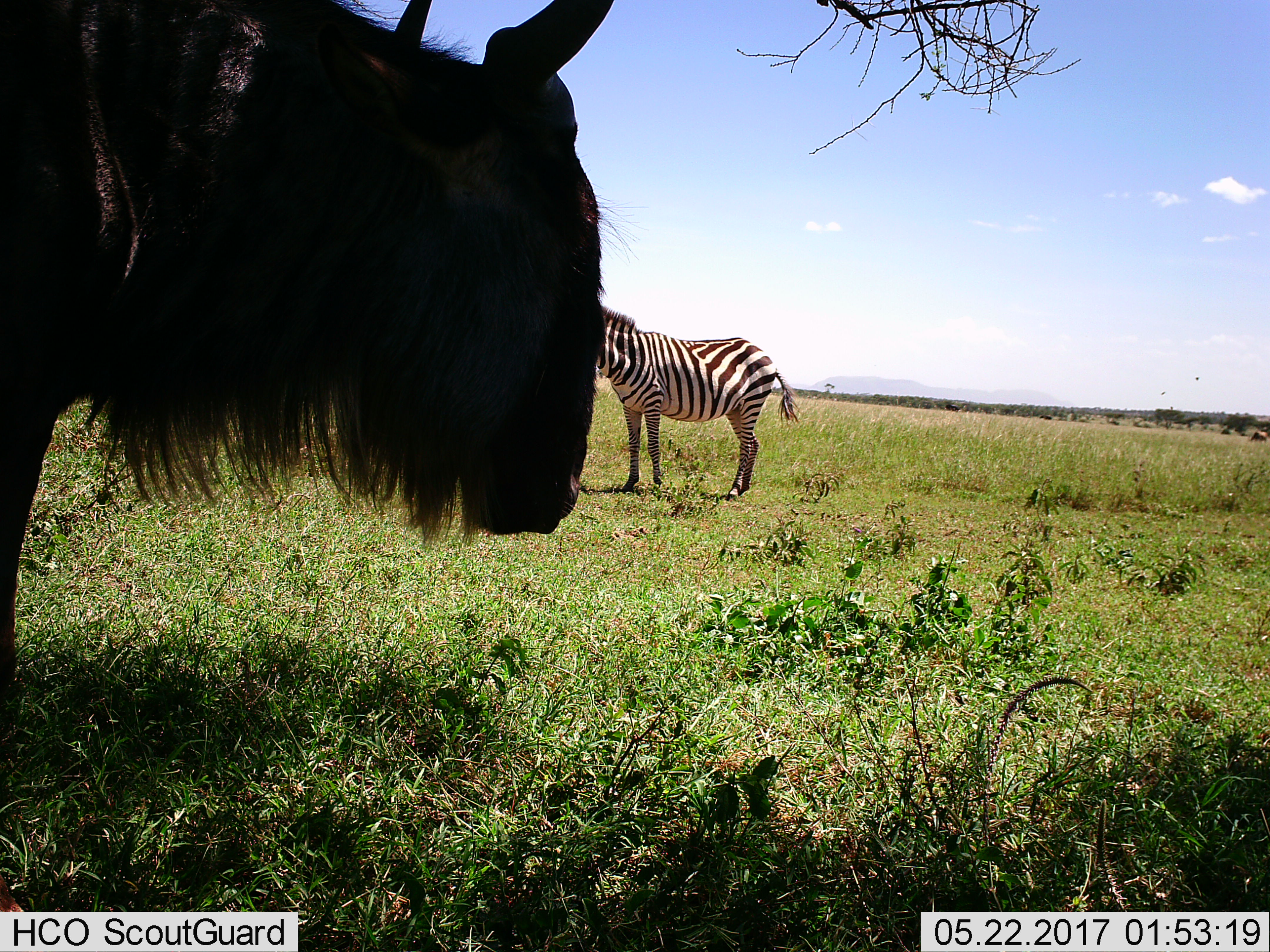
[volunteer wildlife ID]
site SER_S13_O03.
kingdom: Animalia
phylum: Chordata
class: Mammalia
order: Artiodactyla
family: Bovidae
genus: Connochaetes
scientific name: Connochaetes taurinus taurinus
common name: blue wildebeest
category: wildebeestblue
Wildebeestblue (blue wildebeest) (Connochaetes taurinus taurinus), count 1. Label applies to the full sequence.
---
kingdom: Animalia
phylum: Chordata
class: Mammalia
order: Perissodactyla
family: Equidae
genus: Equus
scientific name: Equus quagga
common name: plains zebra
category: zebraplains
Zebraplains (plains zebra) (Equus quagga), count 1. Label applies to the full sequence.